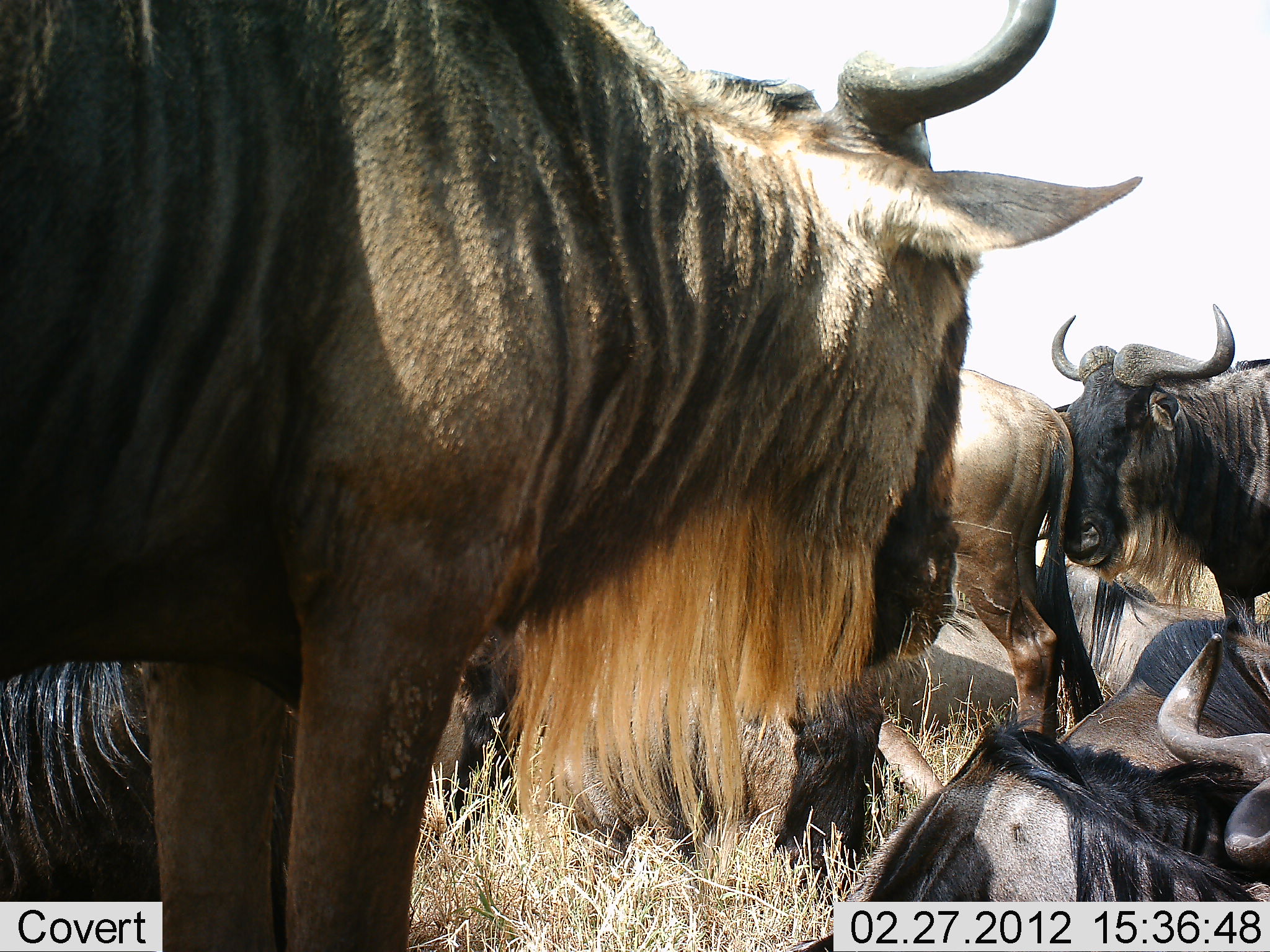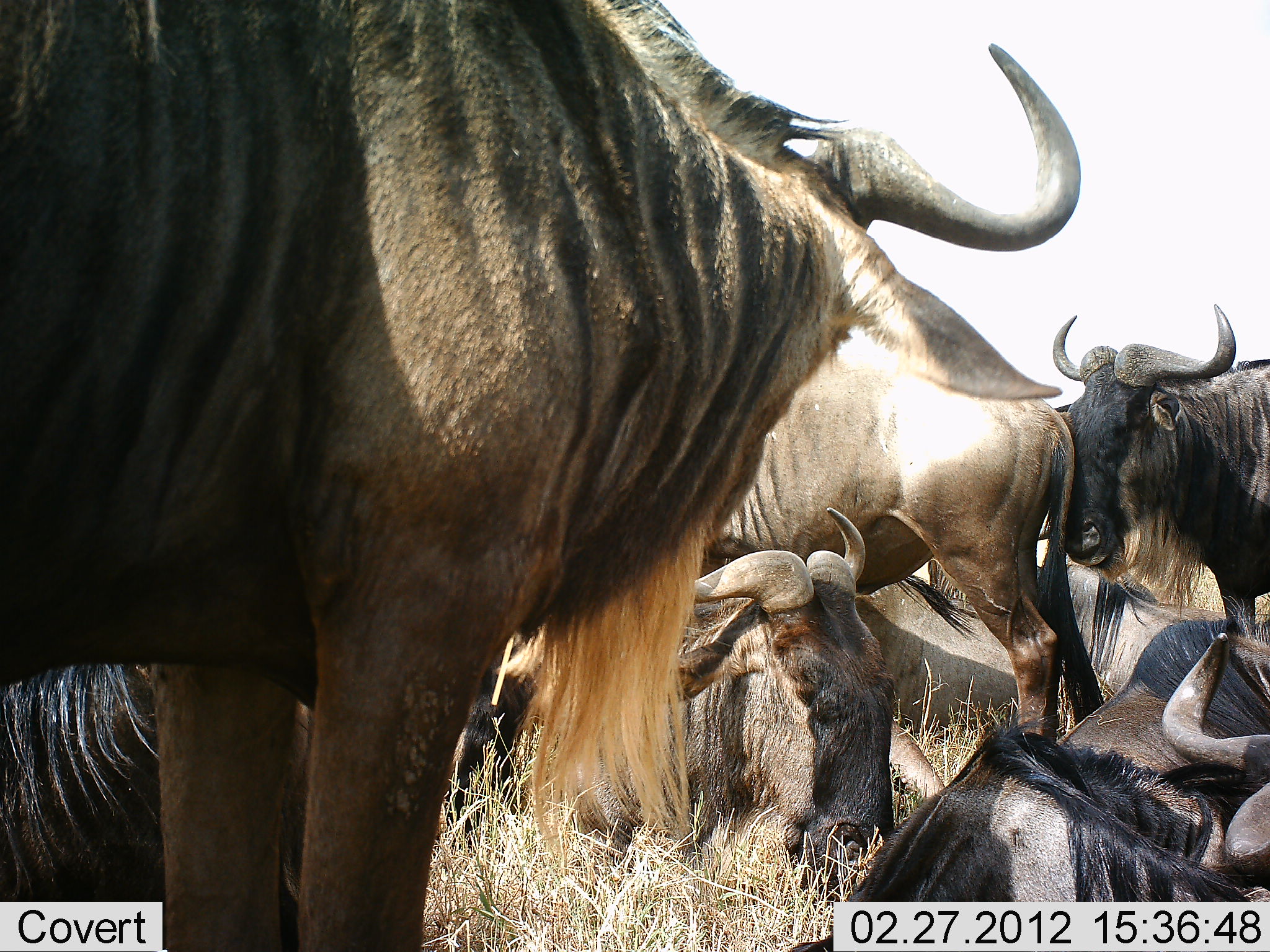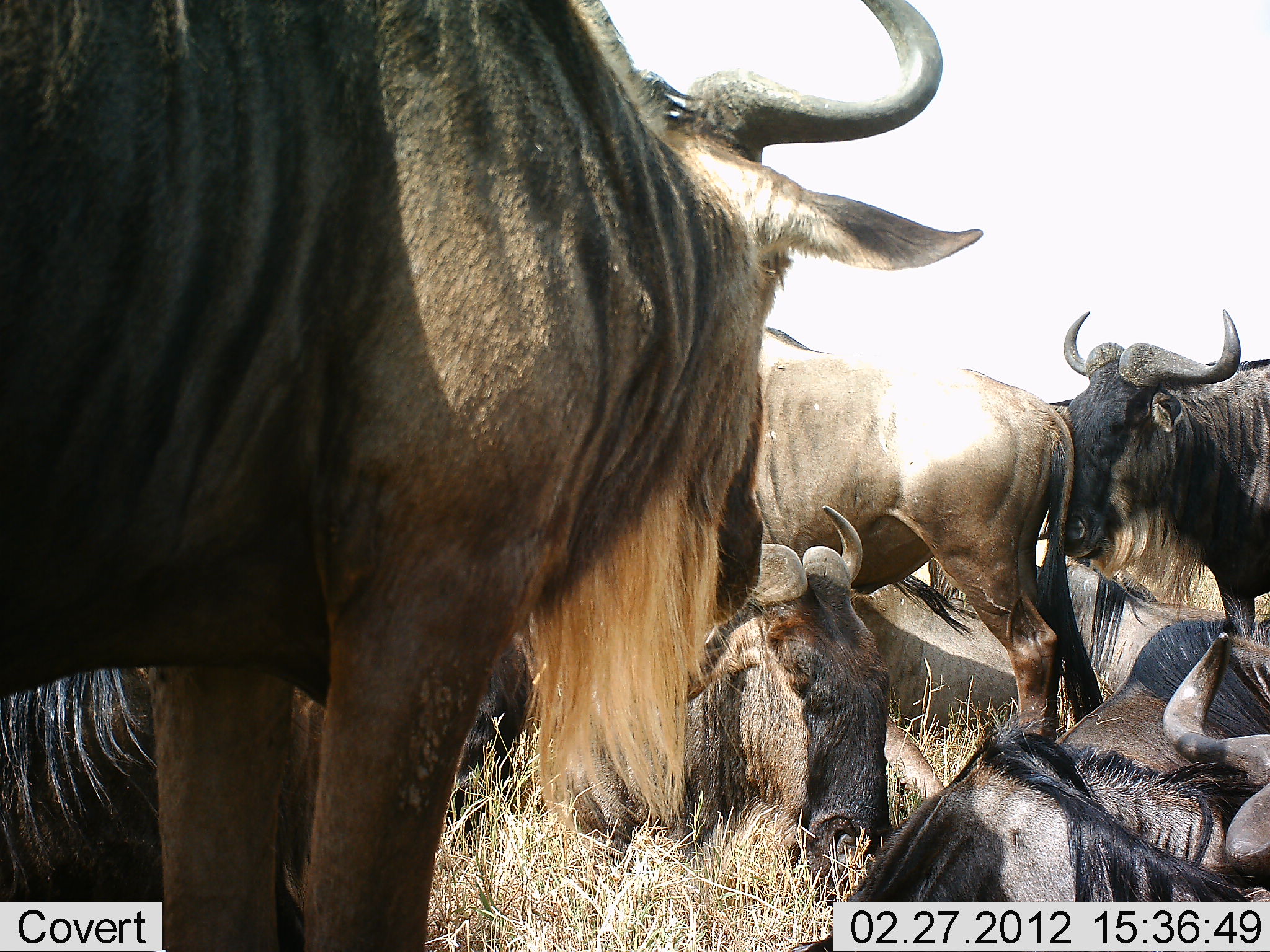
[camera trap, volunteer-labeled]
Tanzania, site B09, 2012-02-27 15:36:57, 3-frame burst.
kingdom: Animalia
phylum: Chordata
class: Mammalia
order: Artiodactyla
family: Bovidae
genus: Connochaetes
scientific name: Connochaetes taurinus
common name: blue wildebeest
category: wildebeest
Wildebeest (blue wildebeest) (Connochaetes taurinus), count 7. Behavior (volunteer vote fractions): standing 79%, resting 90%, moving 3%, interacting 24%. Young present (vote fraction): 0%. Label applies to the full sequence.